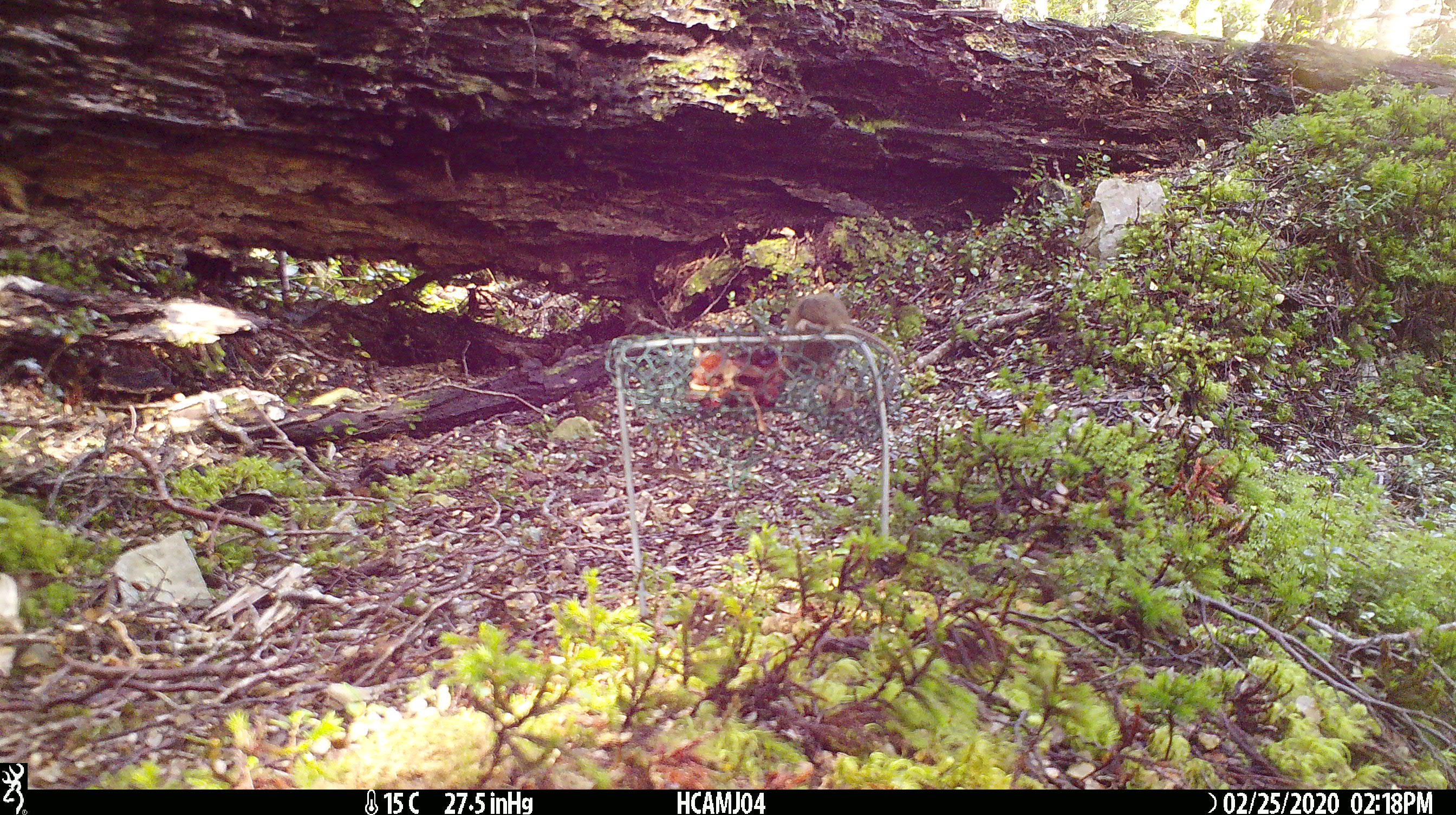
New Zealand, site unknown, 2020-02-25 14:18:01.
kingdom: Animalia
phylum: Chordata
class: Mammalia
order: Rodentia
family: Muridae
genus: Mus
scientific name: Mus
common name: mouse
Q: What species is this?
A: Mouse (Mus).